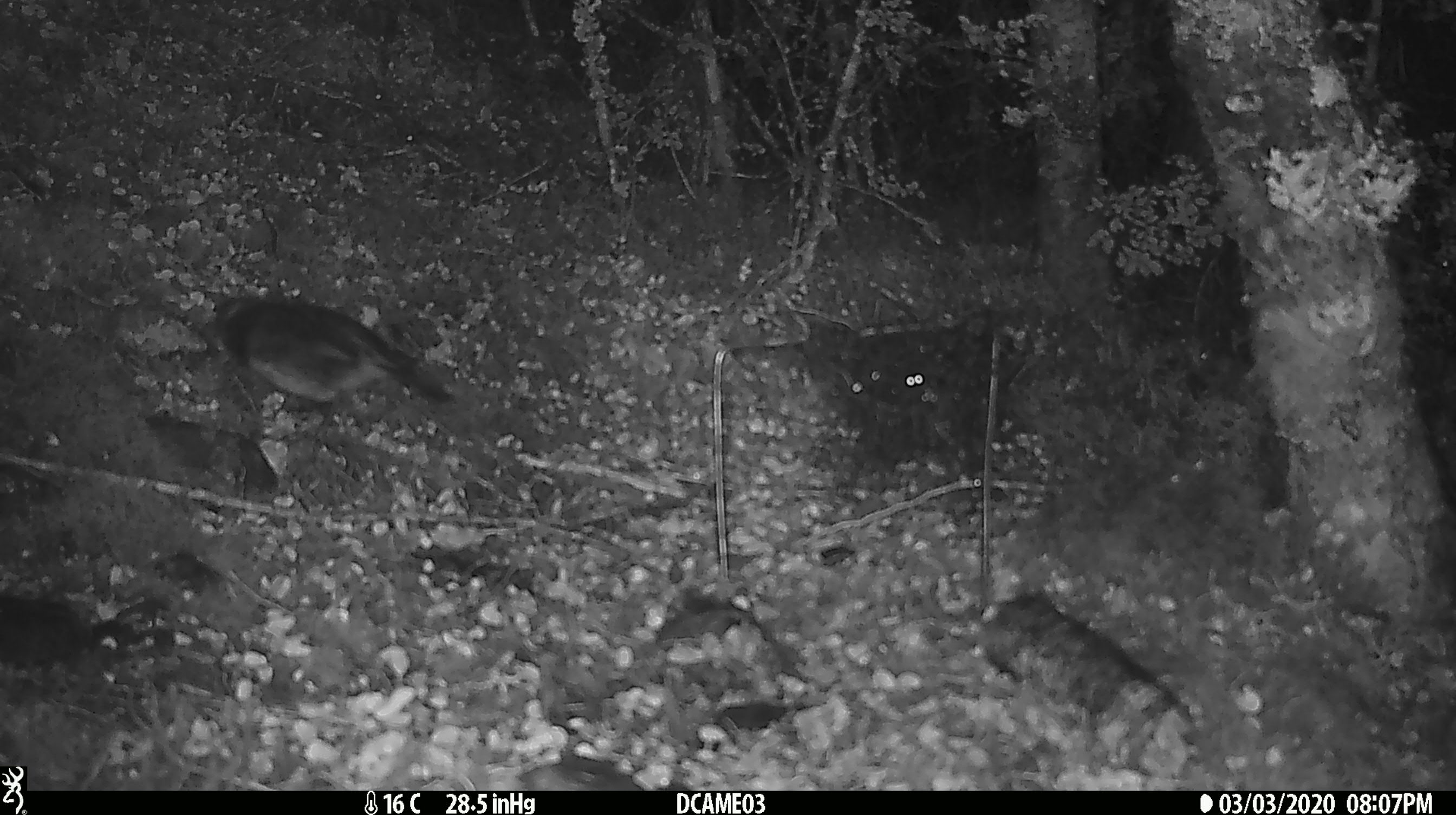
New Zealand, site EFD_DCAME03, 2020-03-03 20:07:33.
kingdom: Animalia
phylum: Chordata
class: Aves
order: Passeriformes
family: Petroicidae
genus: Petroica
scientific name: Petroica australis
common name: new zealand robin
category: robin